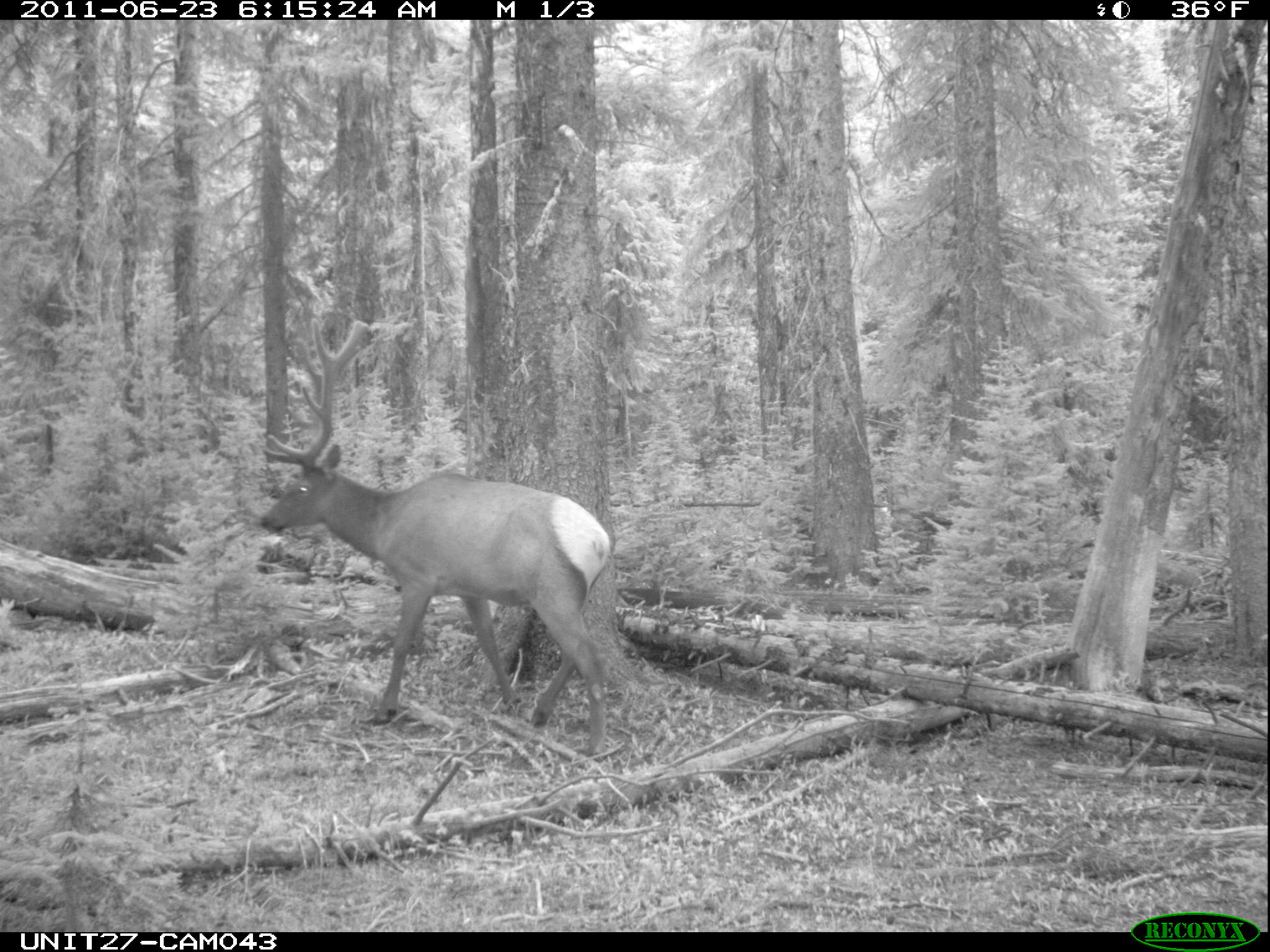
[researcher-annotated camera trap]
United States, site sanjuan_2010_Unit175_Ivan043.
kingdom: Animalia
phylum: Chordata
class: Mammalia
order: Artiodactyla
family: Cervidae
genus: Cervus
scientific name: Cervus elaphus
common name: red deer